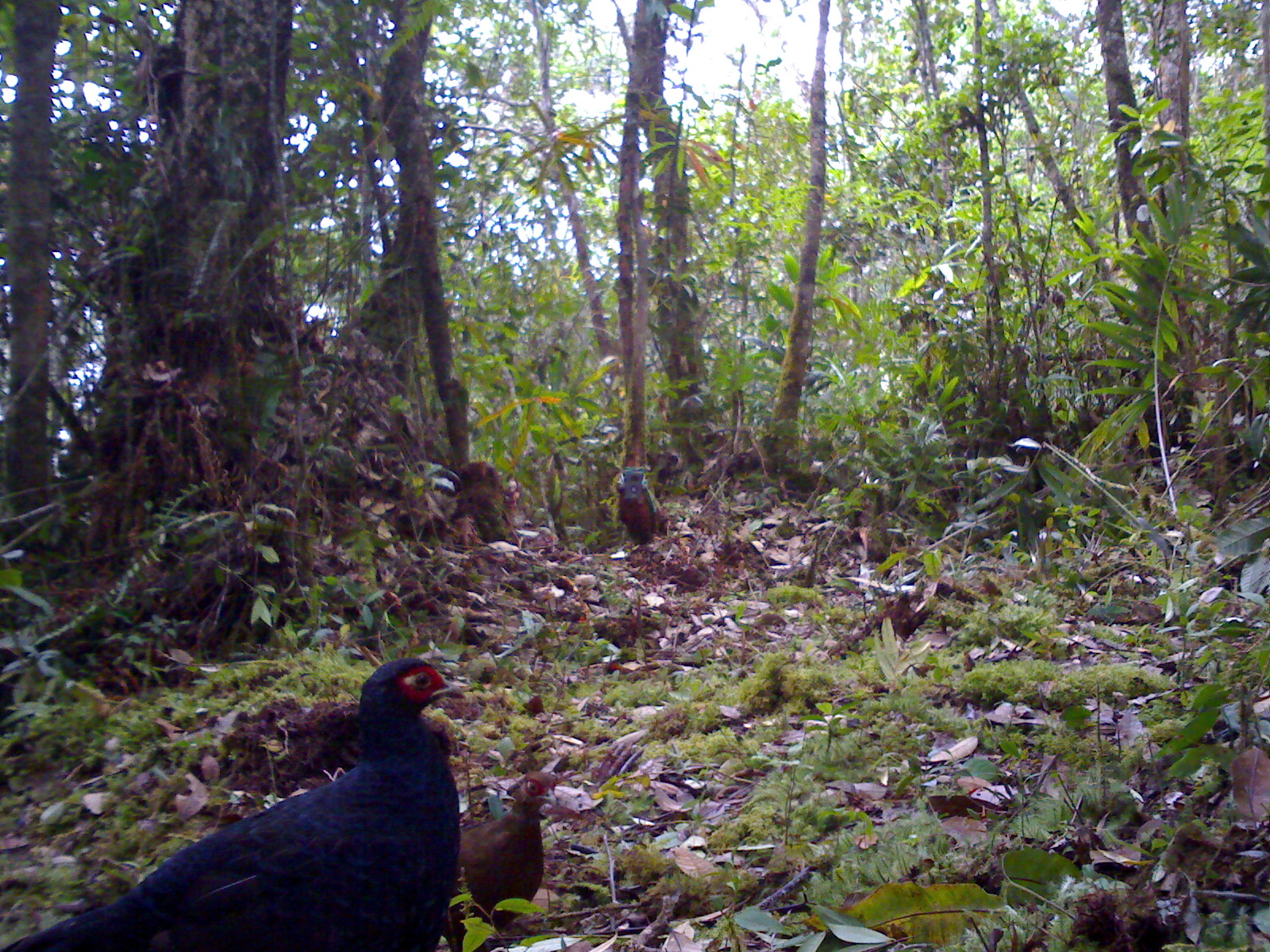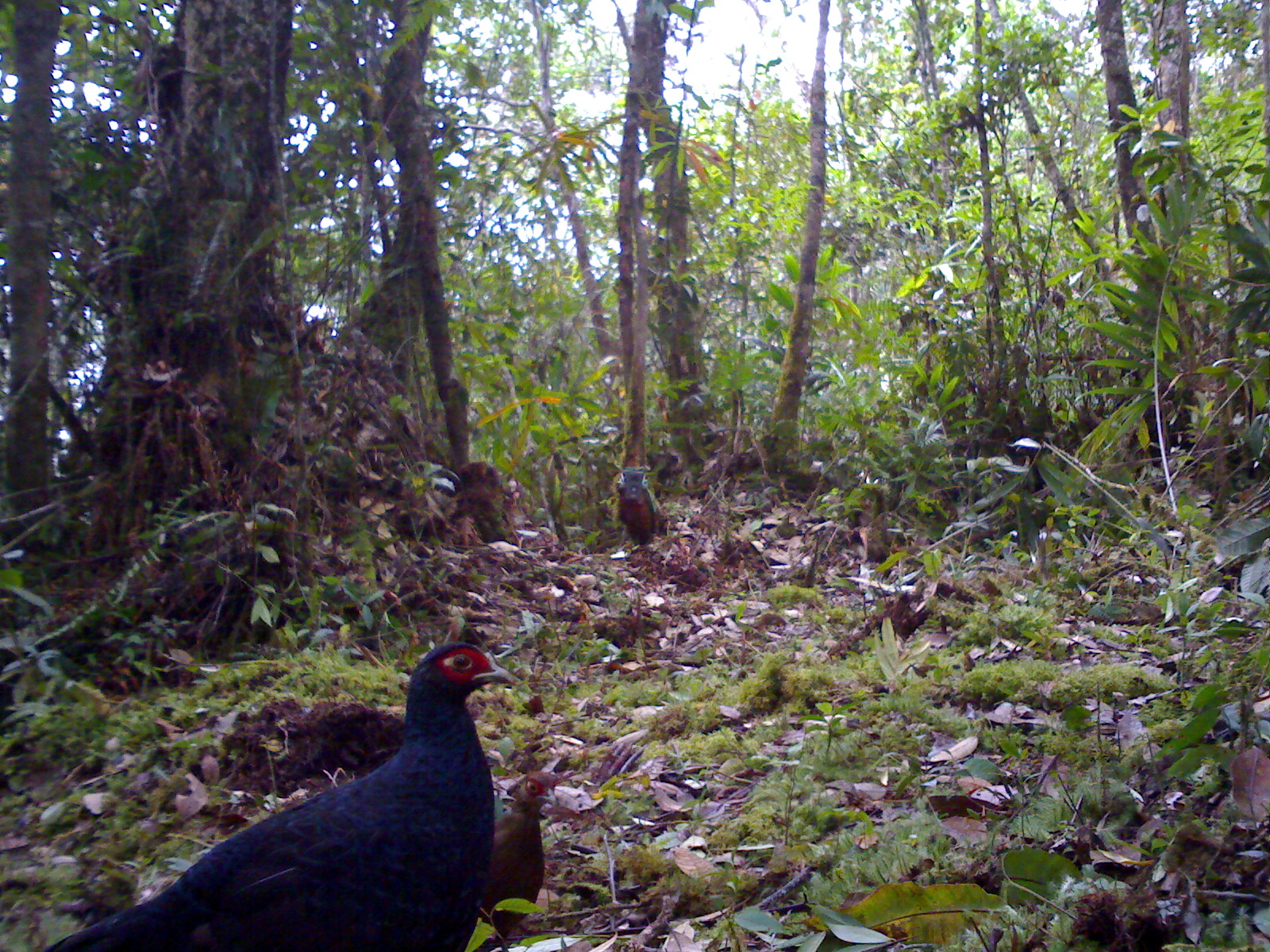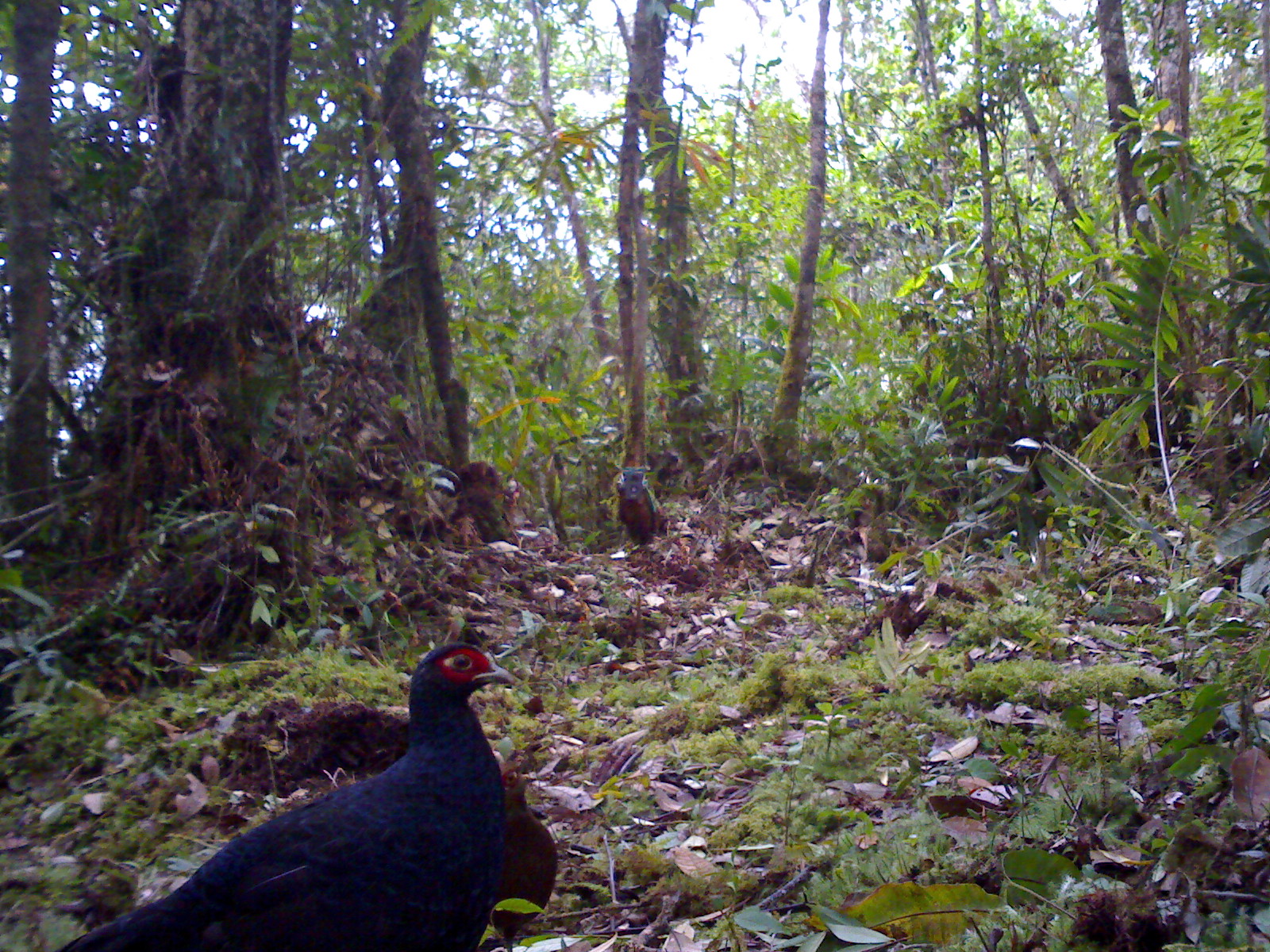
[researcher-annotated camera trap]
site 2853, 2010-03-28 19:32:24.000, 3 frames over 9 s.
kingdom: Animalia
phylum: Chordata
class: Aves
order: Galliformes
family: Phasianidae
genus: Lophura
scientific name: Lophura inornata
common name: salvadori's pheasant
Lophura inornata (salvadori's pheasant), count 2, sex male and female.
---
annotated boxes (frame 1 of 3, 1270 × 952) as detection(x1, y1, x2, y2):
lophura inornata: detection(1, 654, 466, 952); detection(445, 768, 557, 949)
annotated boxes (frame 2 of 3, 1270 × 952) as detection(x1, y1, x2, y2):
lophura inornata: detection(44, 640, 523, 952); detection(471, 769, 556, 940)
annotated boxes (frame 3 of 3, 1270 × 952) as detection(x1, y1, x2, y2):
lophura inornata: detection(57, 634, 522, 945); detection(490, 759, 557, 945)